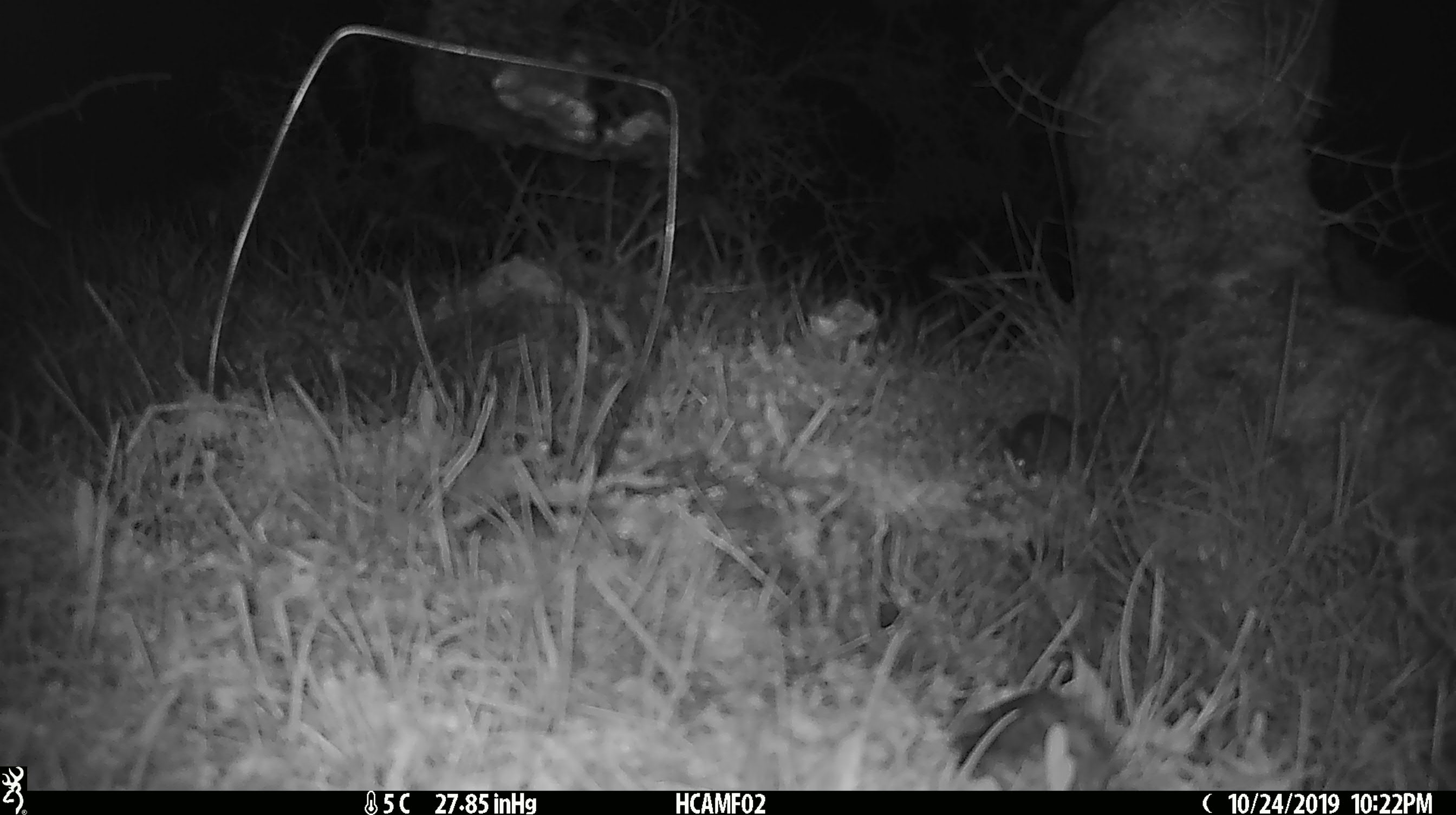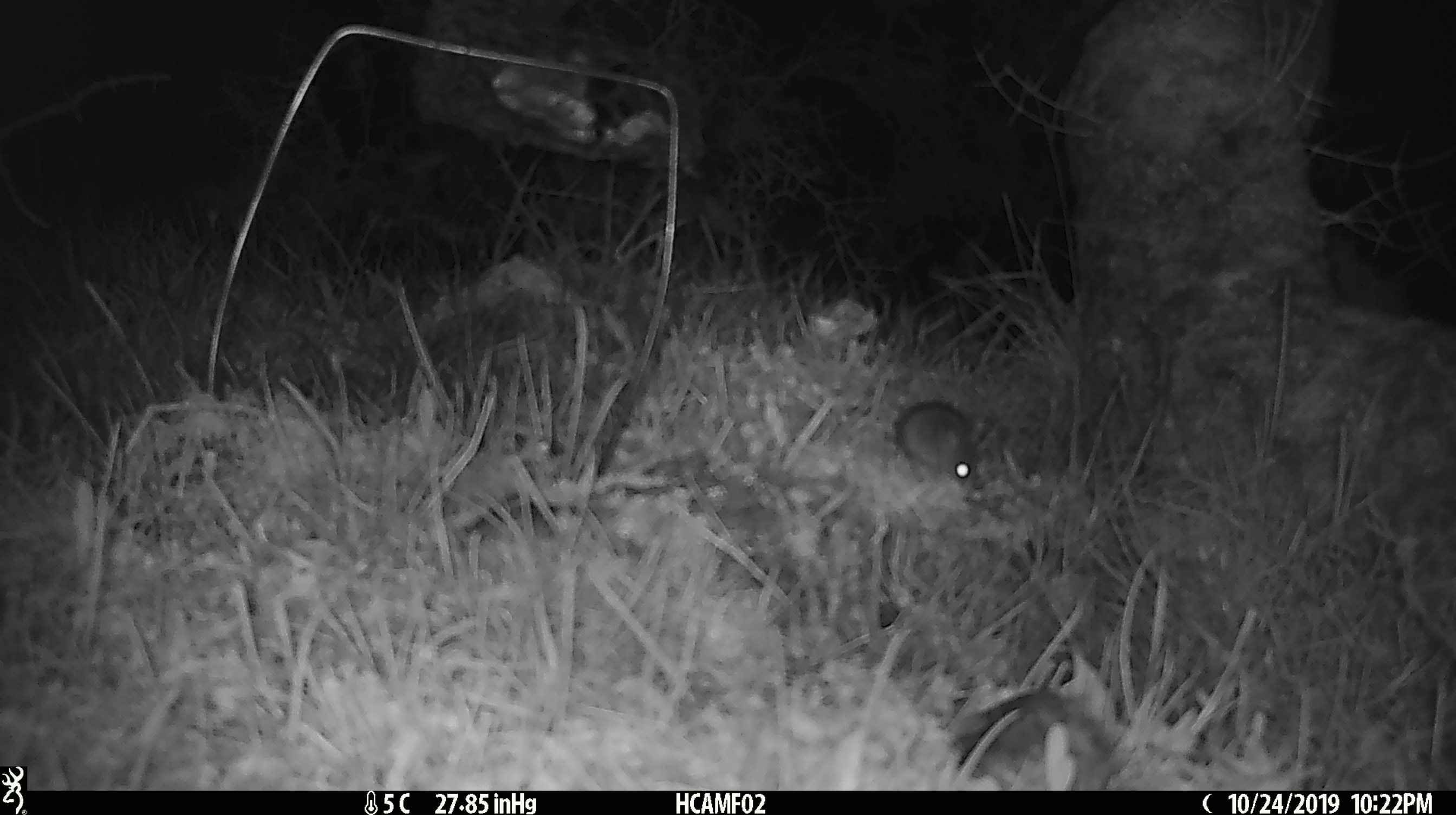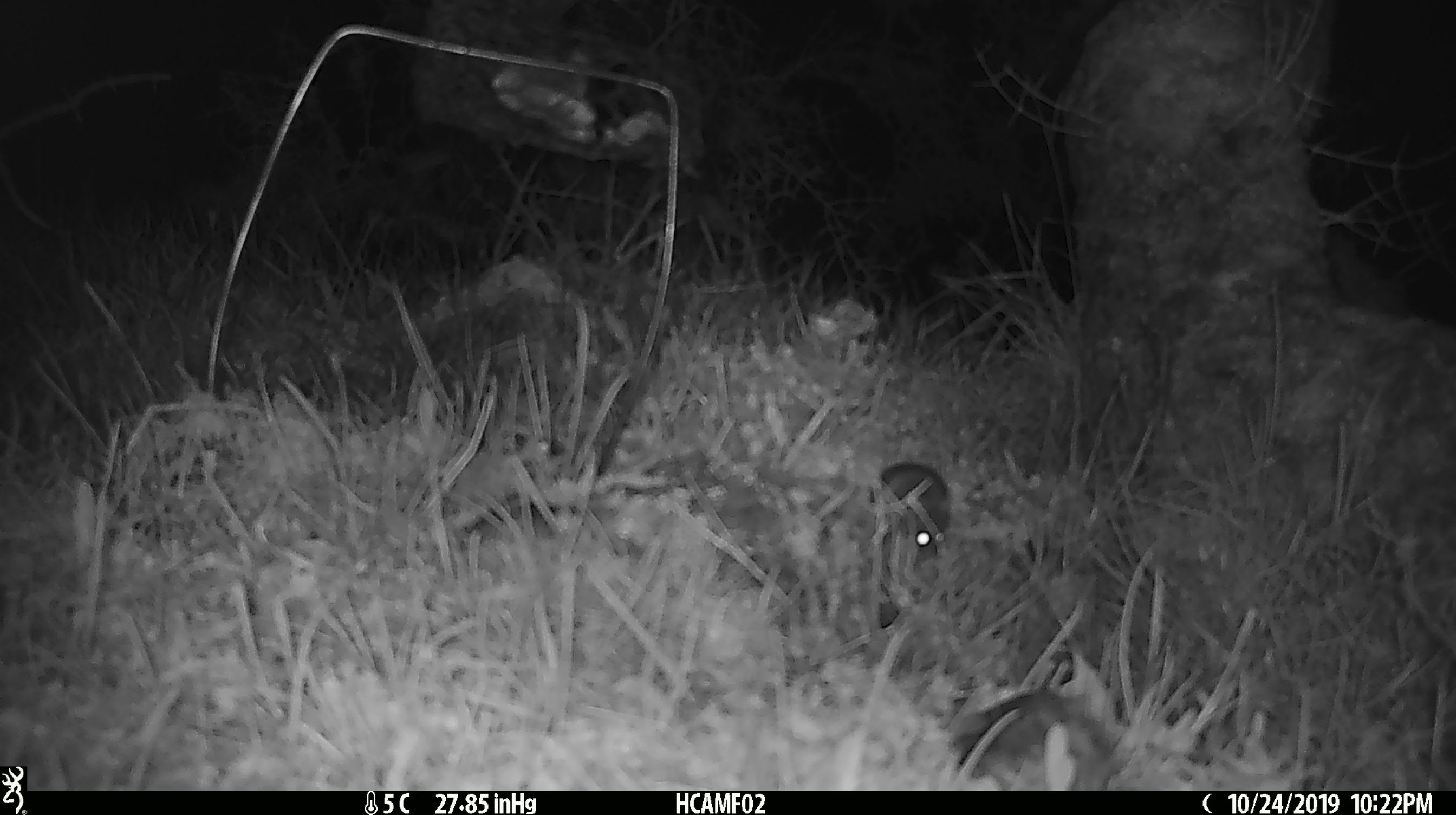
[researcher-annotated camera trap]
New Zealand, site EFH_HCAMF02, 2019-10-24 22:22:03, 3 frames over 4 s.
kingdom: Animalia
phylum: Chordata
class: Mammalia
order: Rodentia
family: Muridae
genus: Mus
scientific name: Mus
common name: mouse